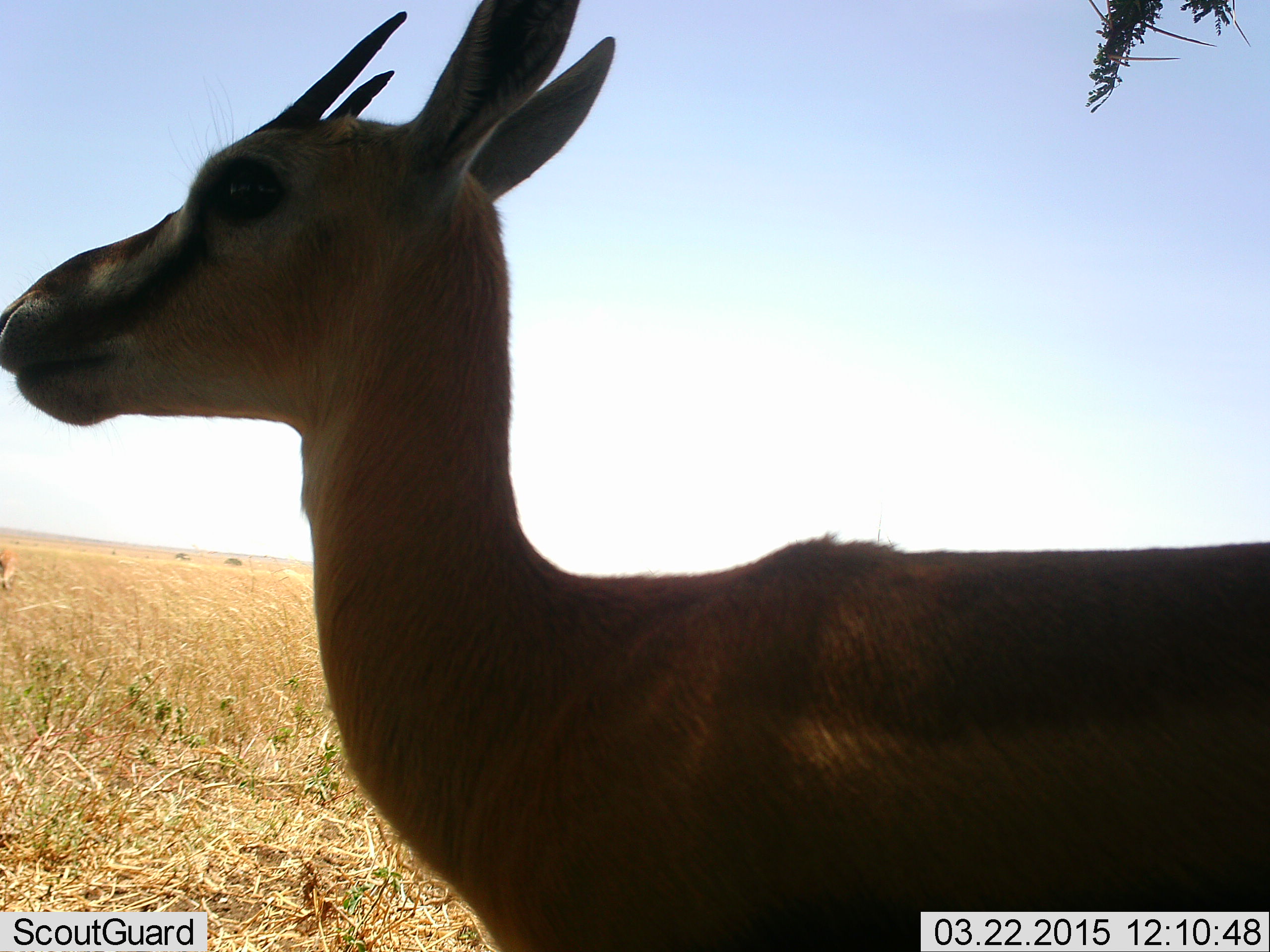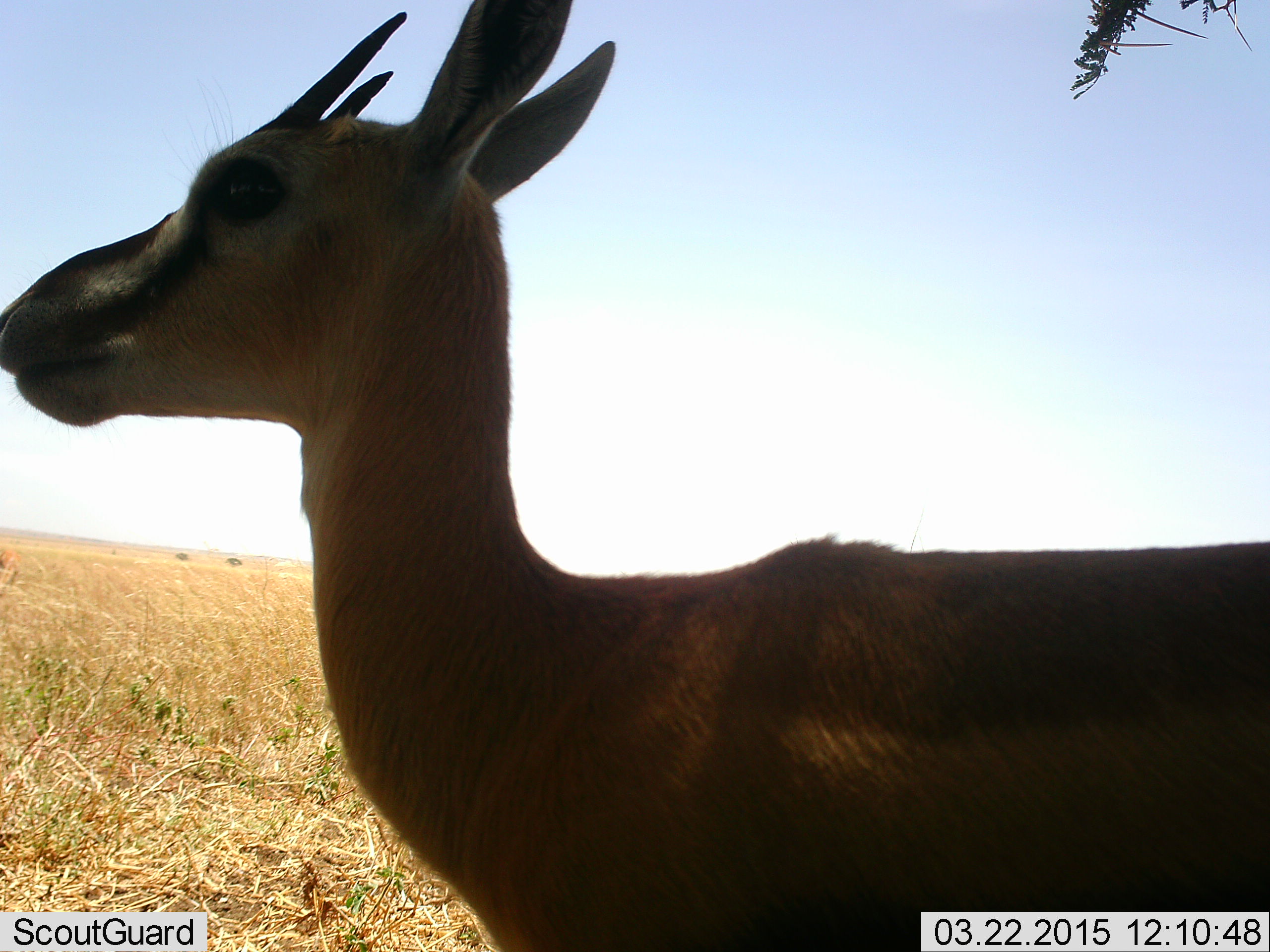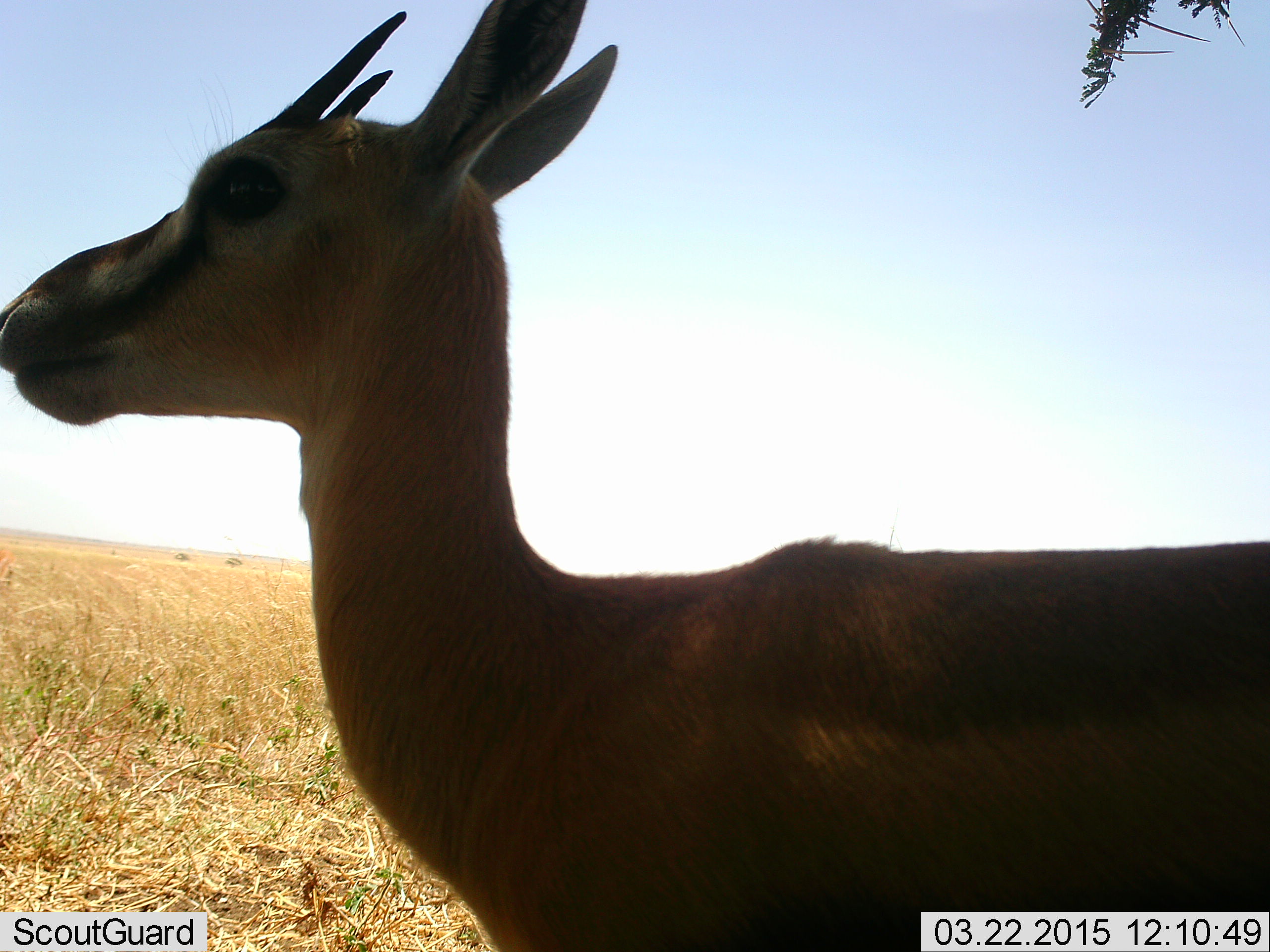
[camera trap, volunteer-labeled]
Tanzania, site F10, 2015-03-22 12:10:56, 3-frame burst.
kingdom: Animalia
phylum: Chordata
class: Mammalia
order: Artiodactyla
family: Bovidae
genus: Eudorcas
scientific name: Eudorcas thomsonii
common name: thomson's gazelle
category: gazellethomsons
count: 1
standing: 100%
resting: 0%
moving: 0%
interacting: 0%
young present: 0%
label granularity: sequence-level